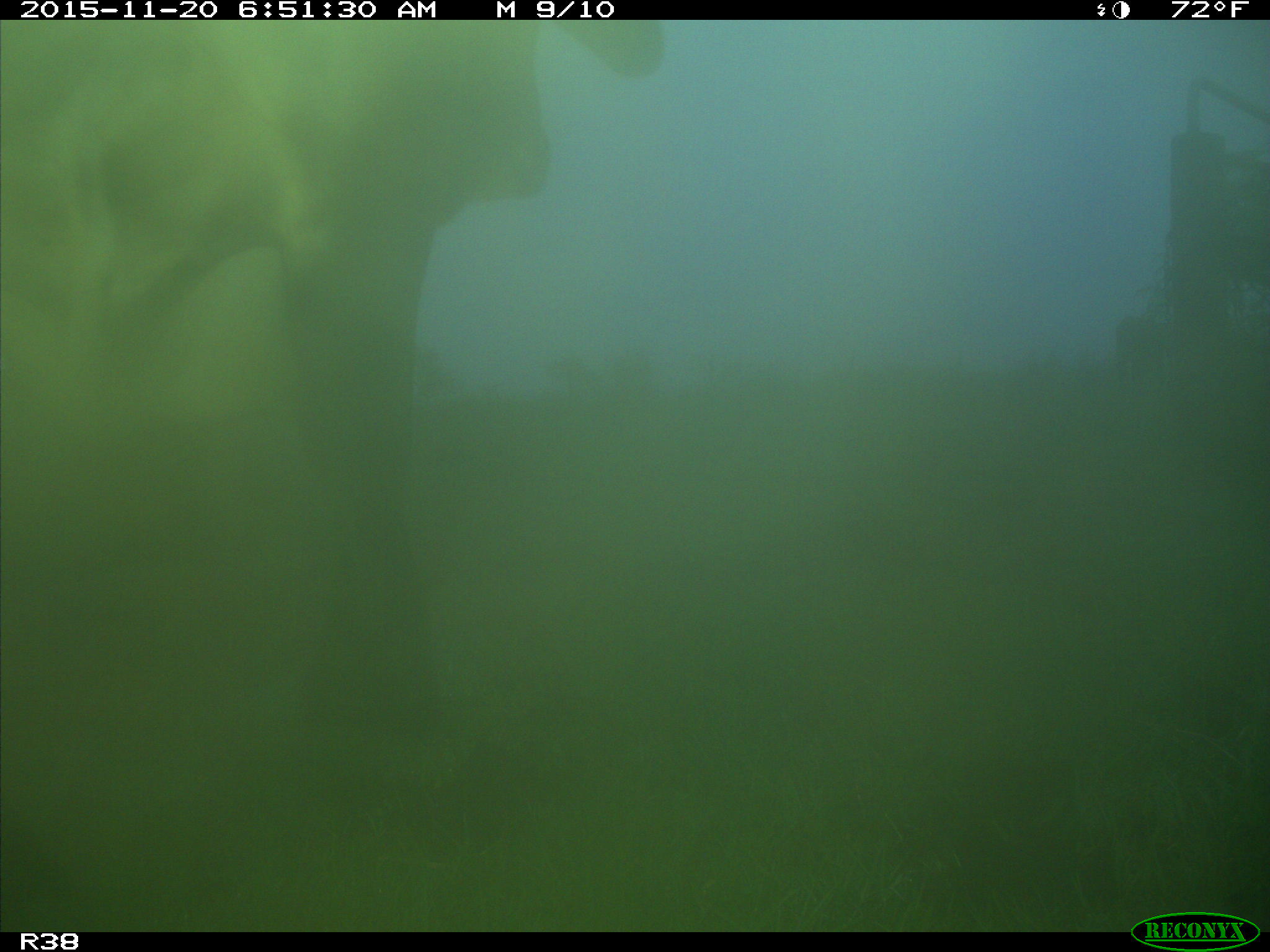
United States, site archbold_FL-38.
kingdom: Animalia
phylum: Chordata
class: Mammalia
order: Artiodactyla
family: Bovidae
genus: Bos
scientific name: Bos taurus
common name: domestic cow